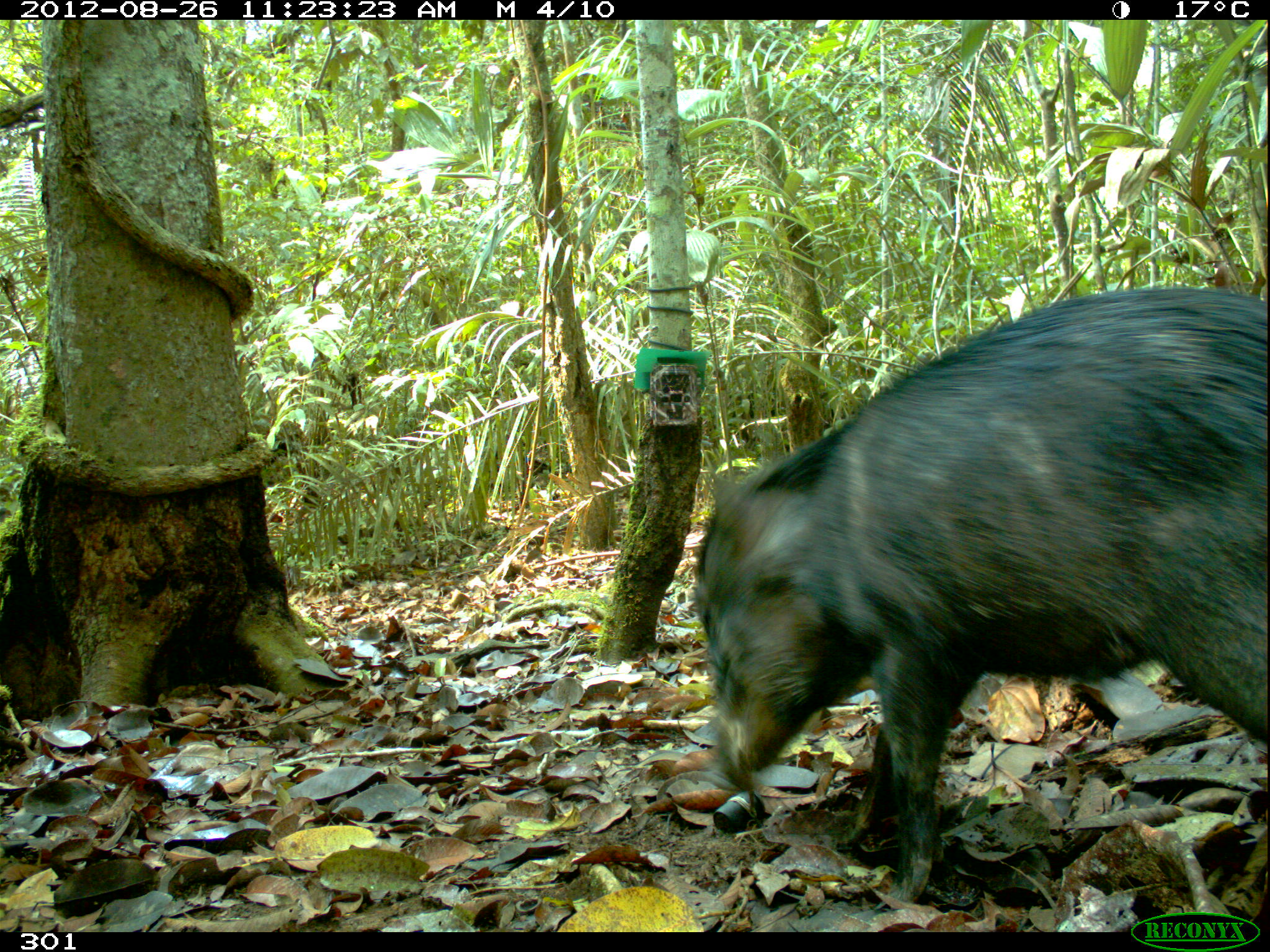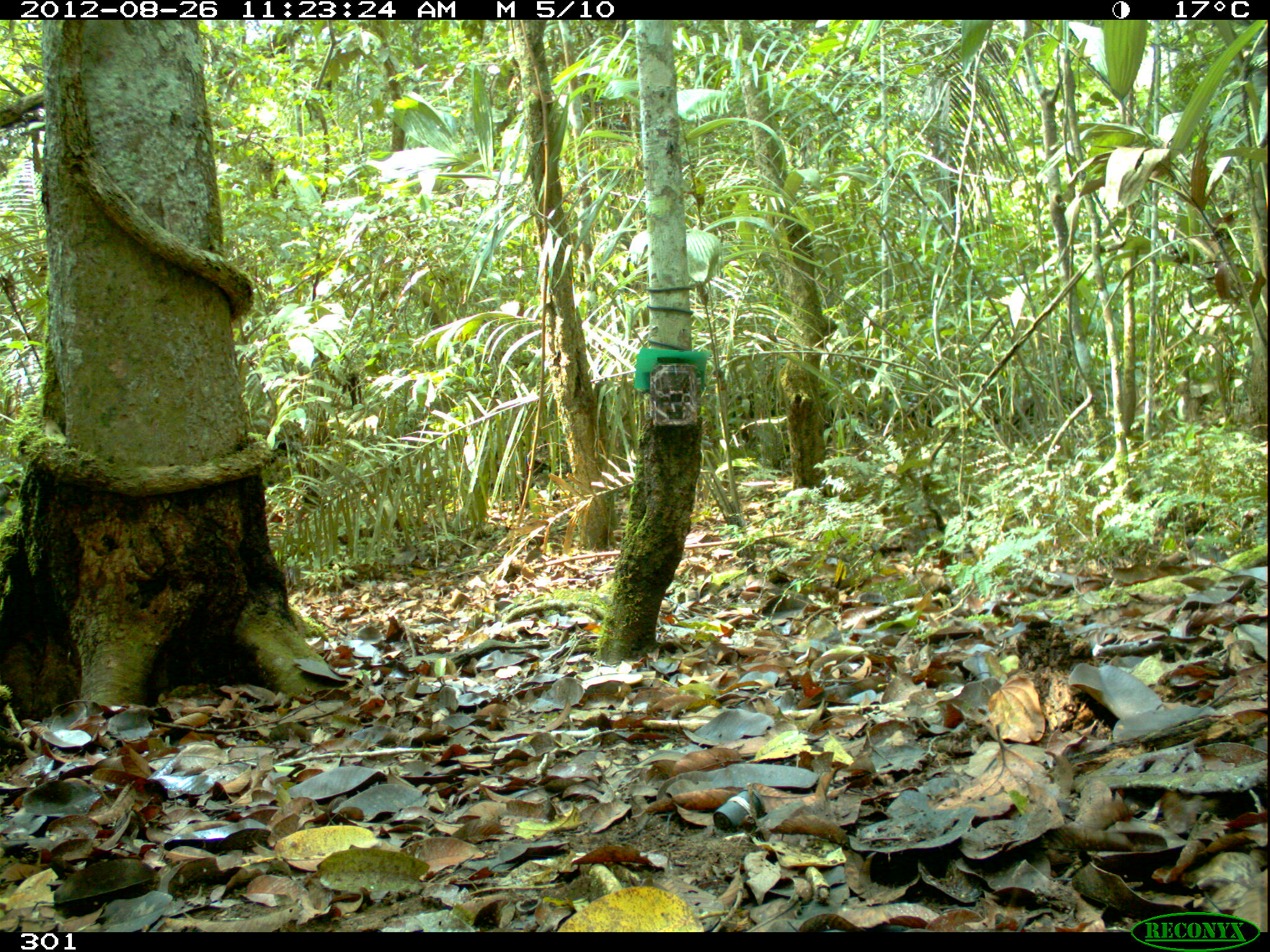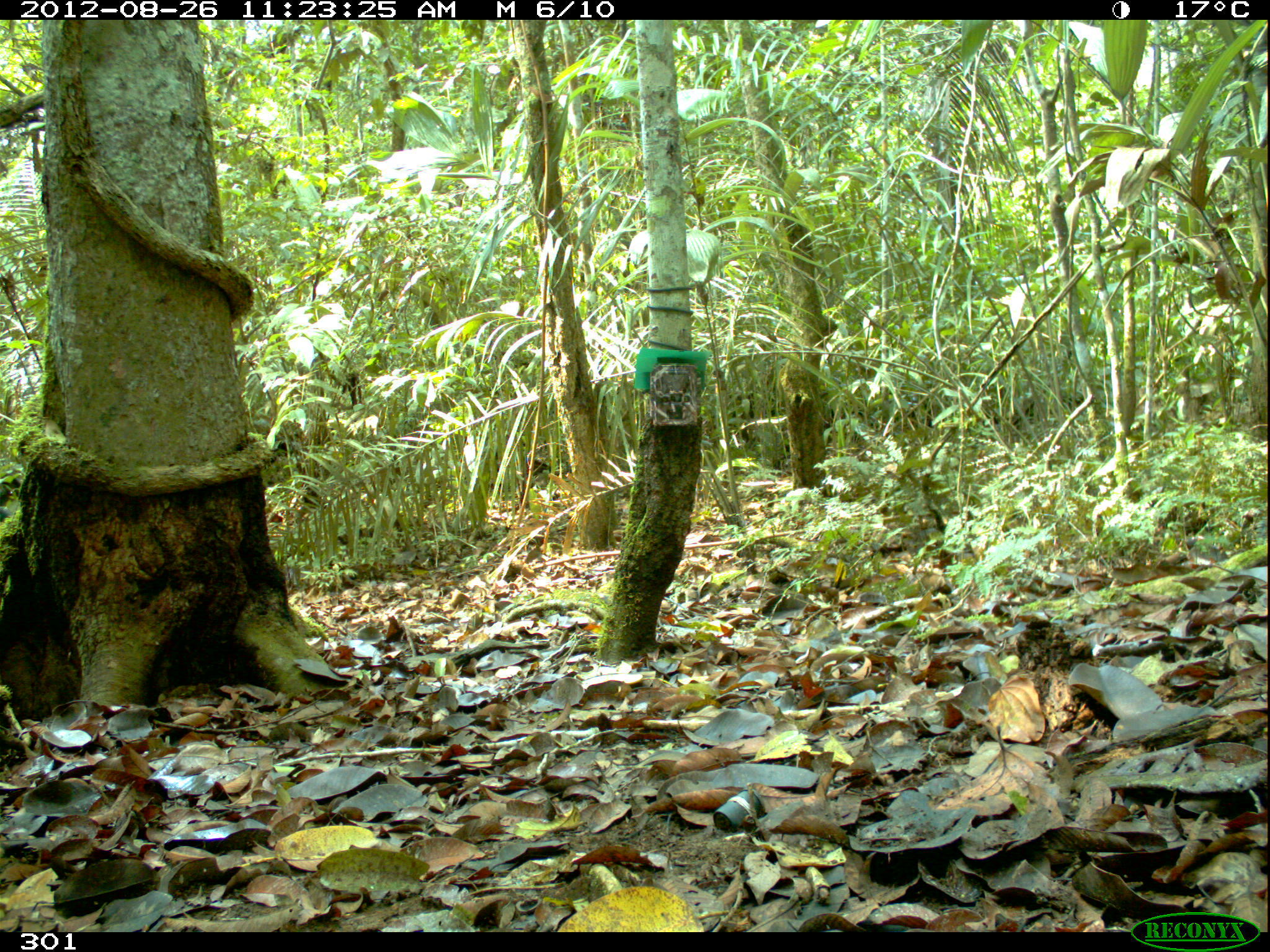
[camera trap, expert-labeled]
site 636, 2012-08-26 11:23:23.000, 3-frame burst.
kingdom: Animalia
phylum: Chordata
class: Mammalia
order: Artiodactyla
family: Tayassuidae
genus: Tayassu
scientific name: Tayassu pecari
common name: white-lipped peccary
Tayassu pecari (white-lipped peccary).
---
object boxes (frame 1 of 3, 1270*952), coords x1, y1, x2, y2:
tayassu pecari: 689, 281, 1268, 905